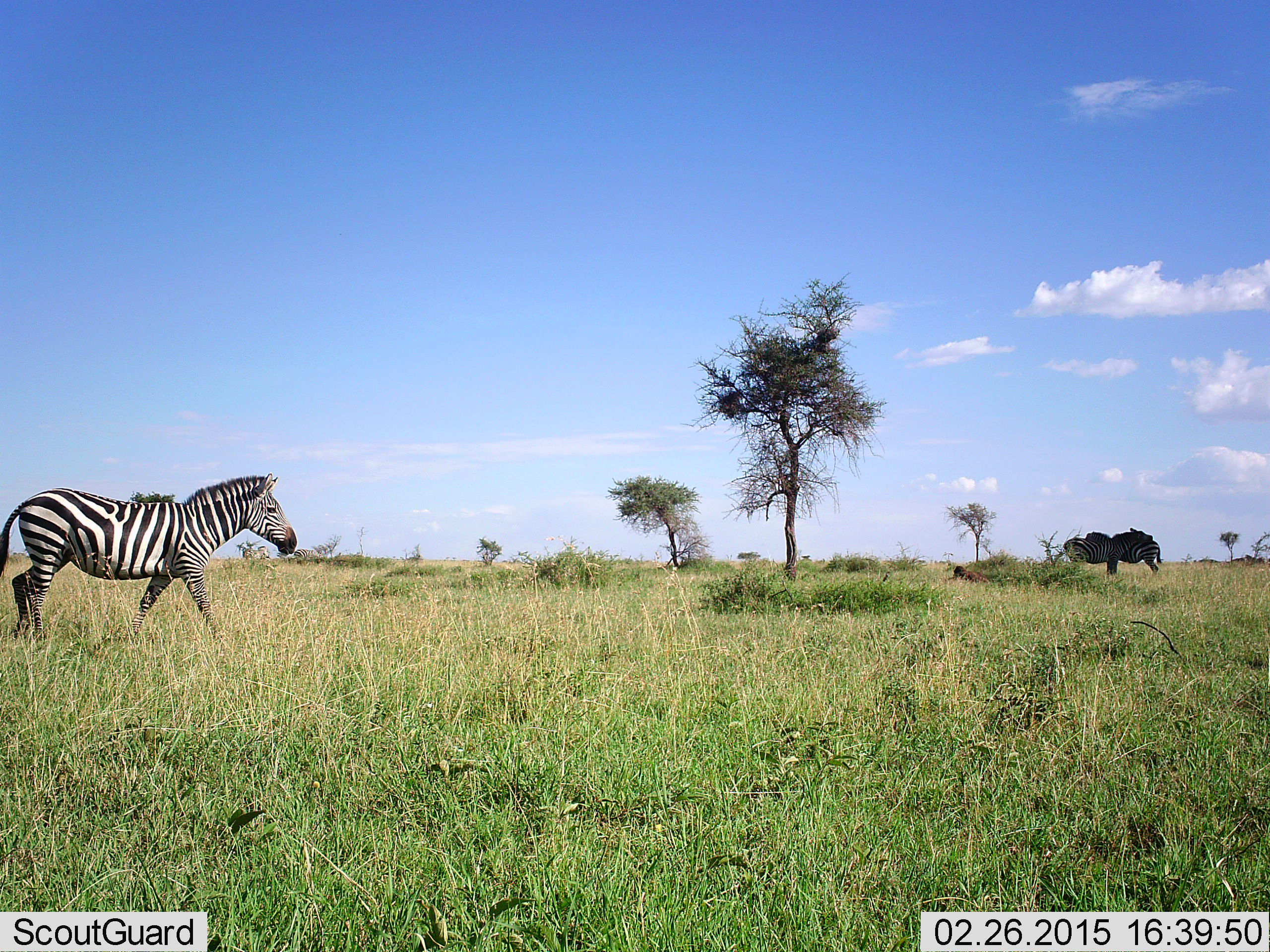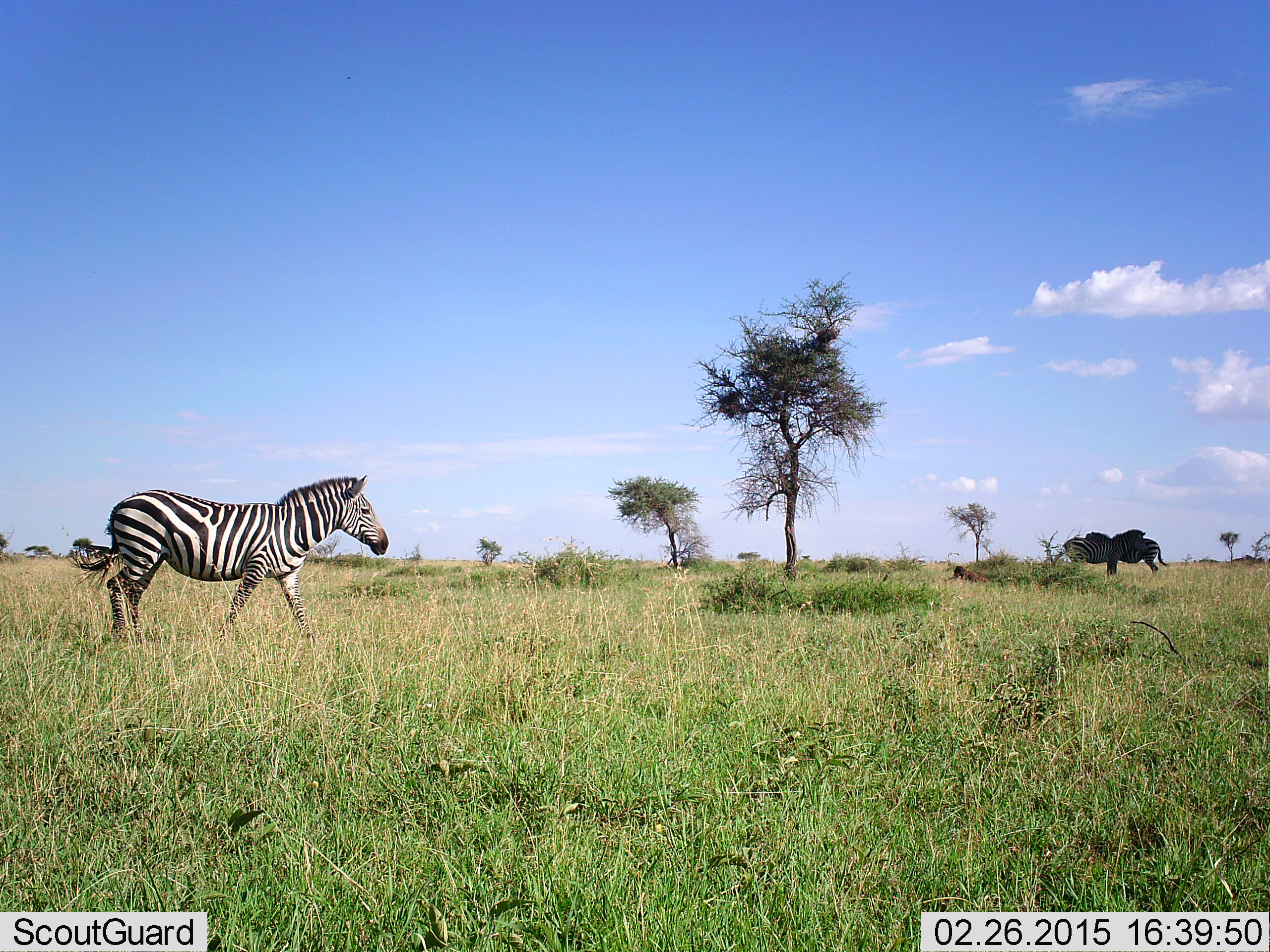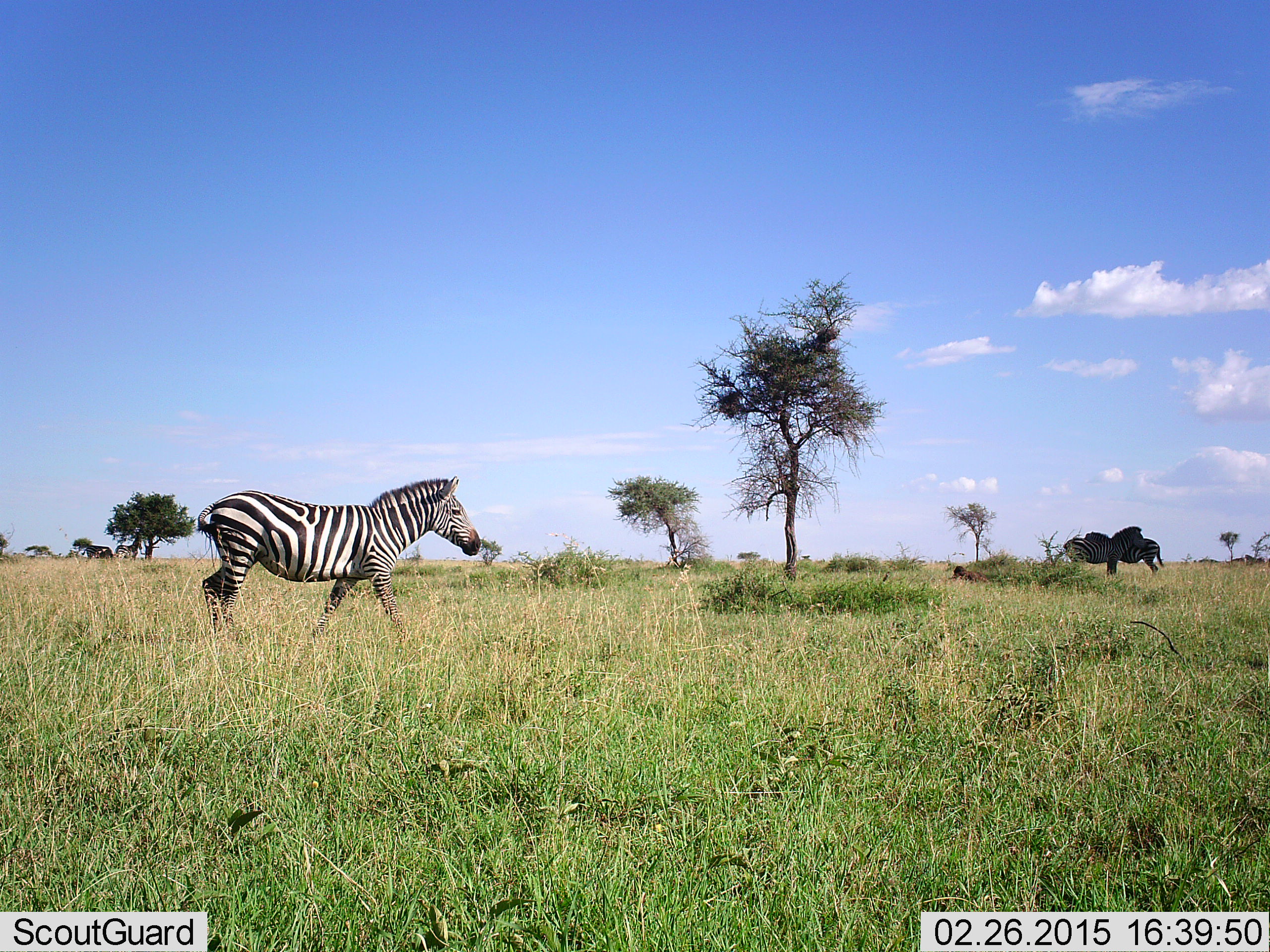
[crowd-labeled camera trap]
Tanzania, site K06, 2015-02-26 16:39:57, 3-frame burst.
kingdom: Animalia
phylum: Chordata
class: Mammalia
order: Perissodactyla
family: Equidae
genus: Equus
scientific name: Equus quagga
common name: plains zebra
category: zebra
Zebra (plains zebra) (Equus quagga), count 3. Behavior (volunteer vote fractions): standing 40%, resting 0%, moving 90%, interacting 10%. Young present (vote fraction): 0%. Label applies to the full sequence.